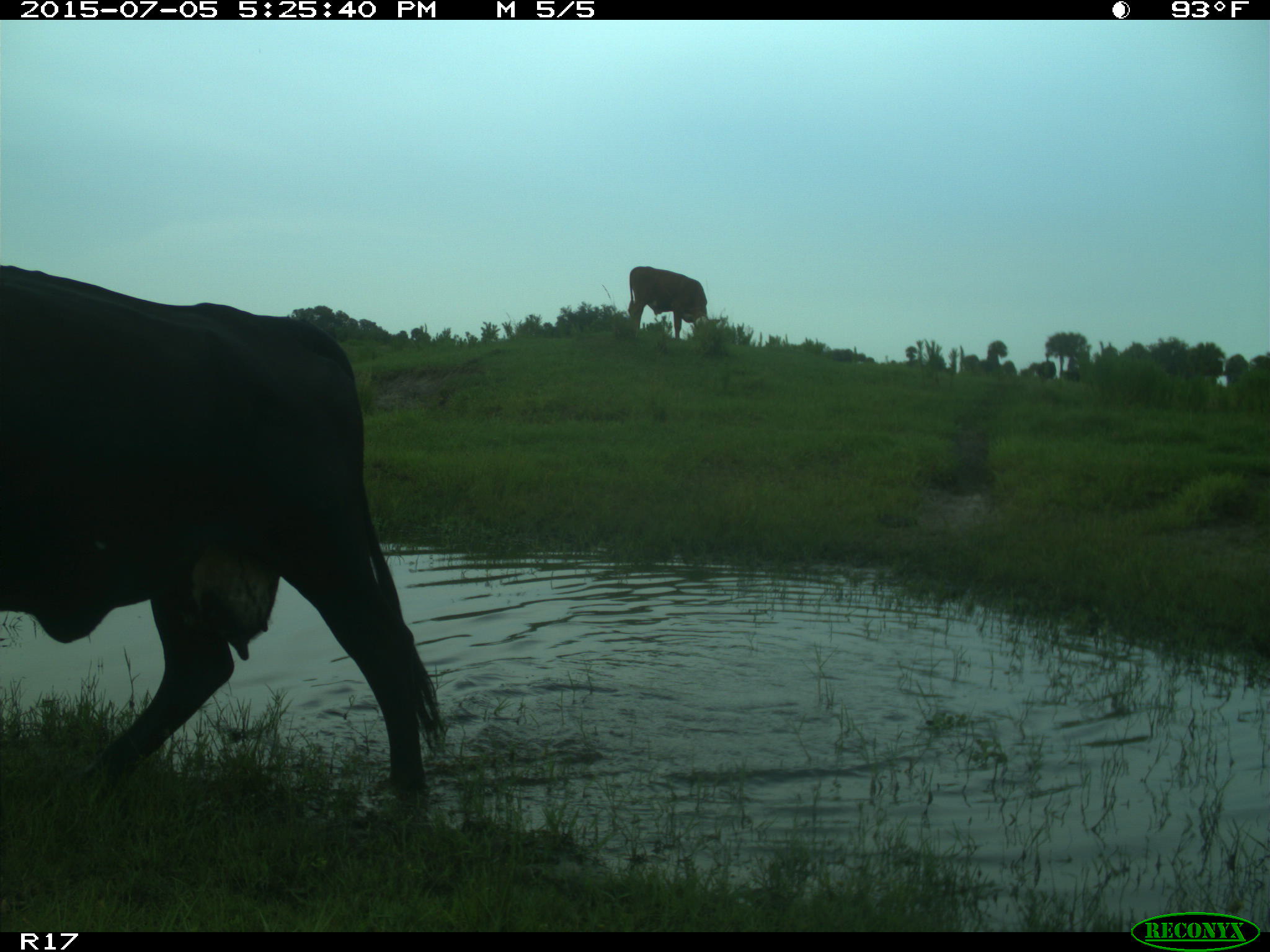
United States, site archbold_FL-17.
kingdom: Animalia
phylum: Chordata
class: Mammalia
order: Artiodactyla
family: Bovidae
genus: Bos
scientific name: Bos taurus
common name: domestic cow